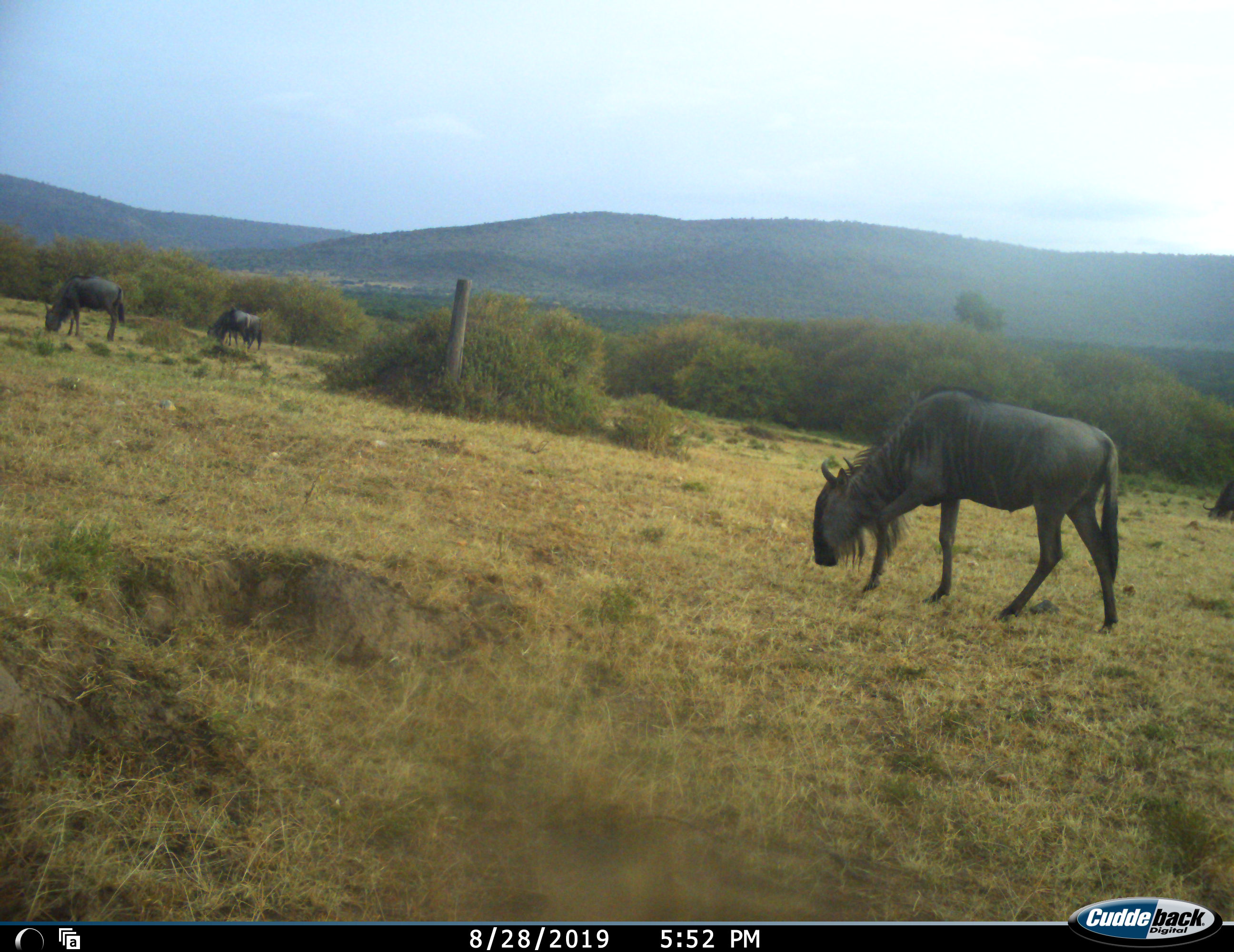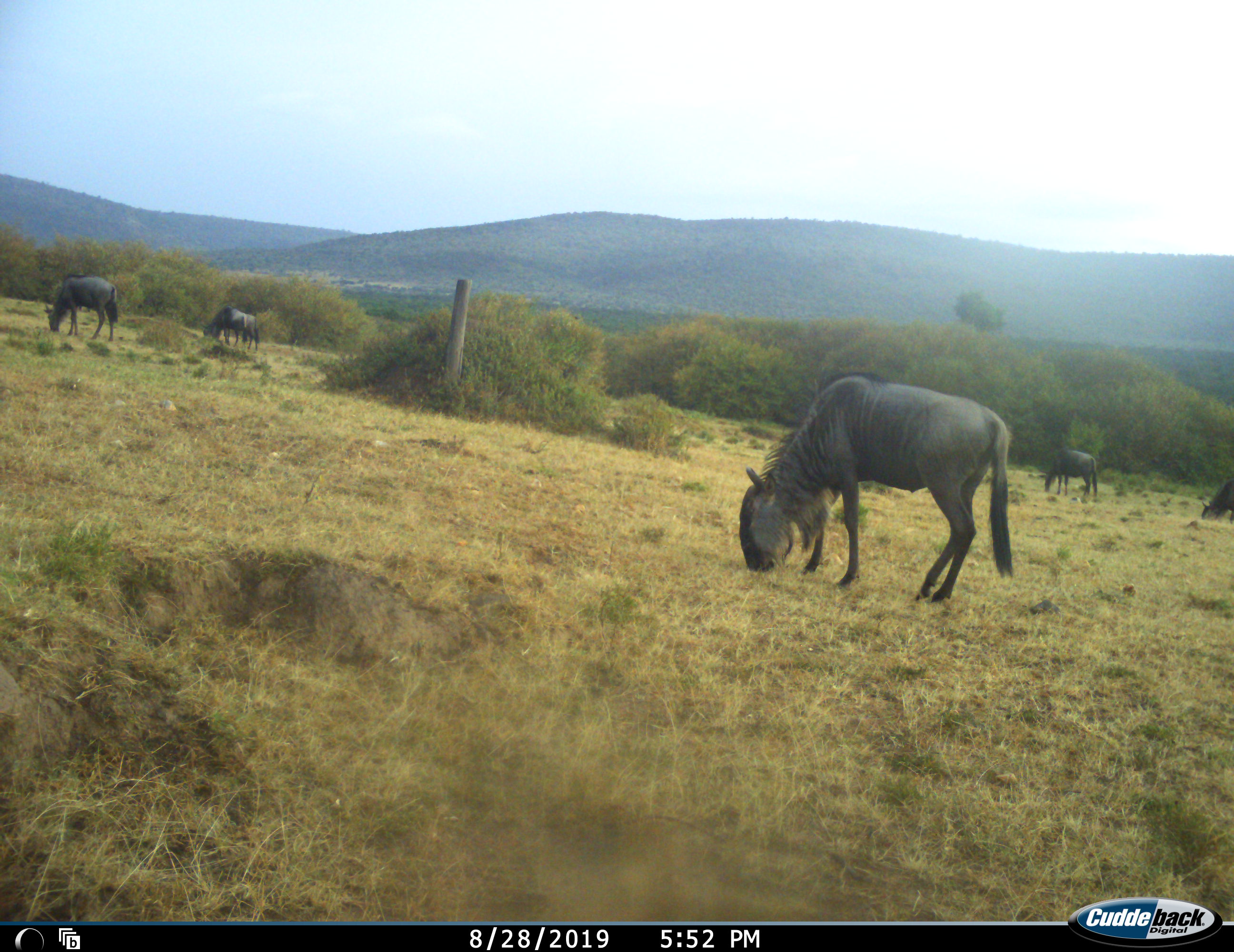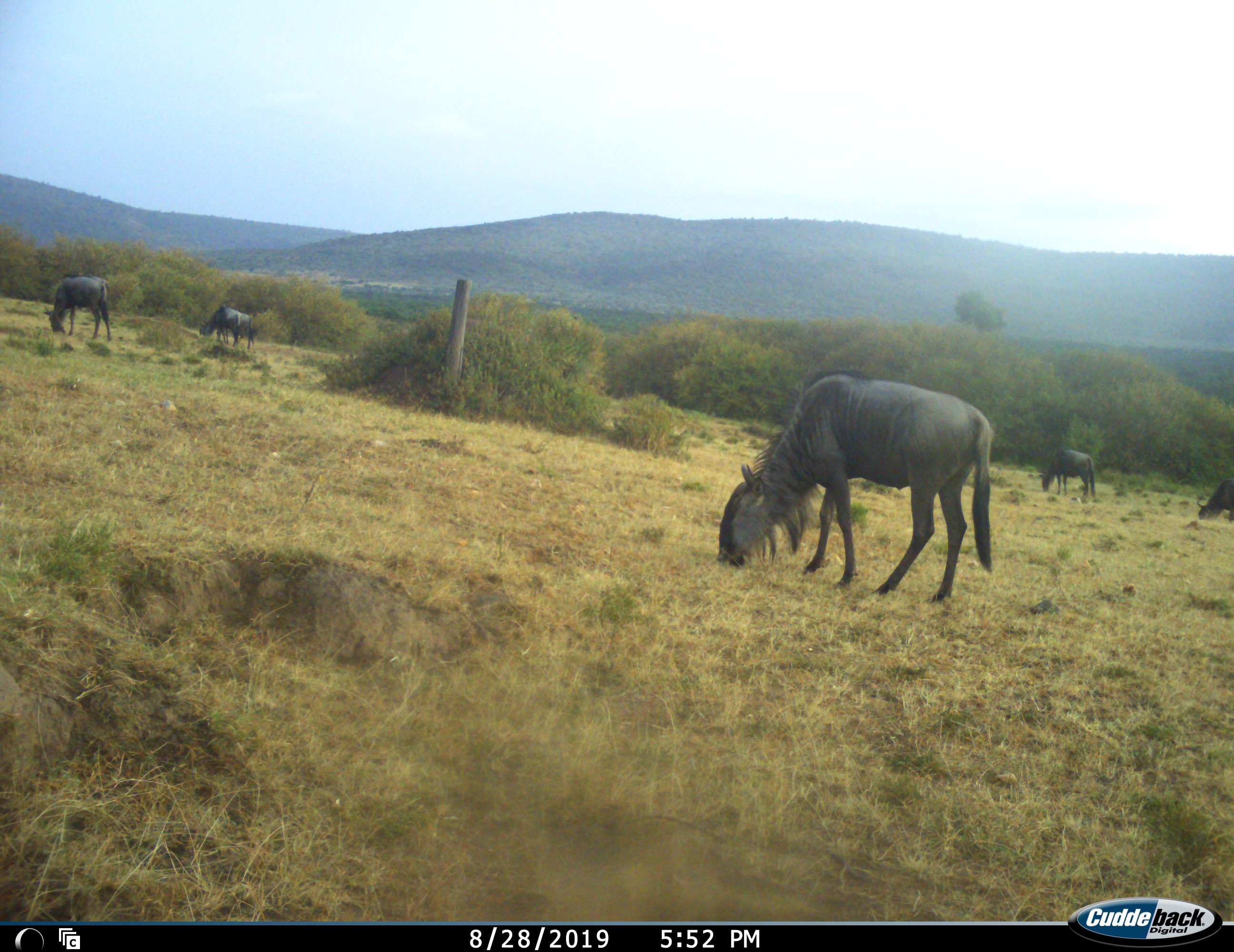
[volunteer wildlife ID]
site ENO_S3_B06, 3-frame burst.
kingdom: Animalia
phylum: Chordata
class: Mammalia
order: Artiodactyla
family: Bovidae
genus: Connochaetes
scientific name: Connochaetes taurinus taurinus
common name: blue wildebeest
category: wildebeestblue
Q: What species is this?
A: Wildebeestblue (blue wildebeest) (Connochaetes taurinus taurinus).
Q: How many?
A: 5.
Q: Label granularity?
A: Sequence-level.